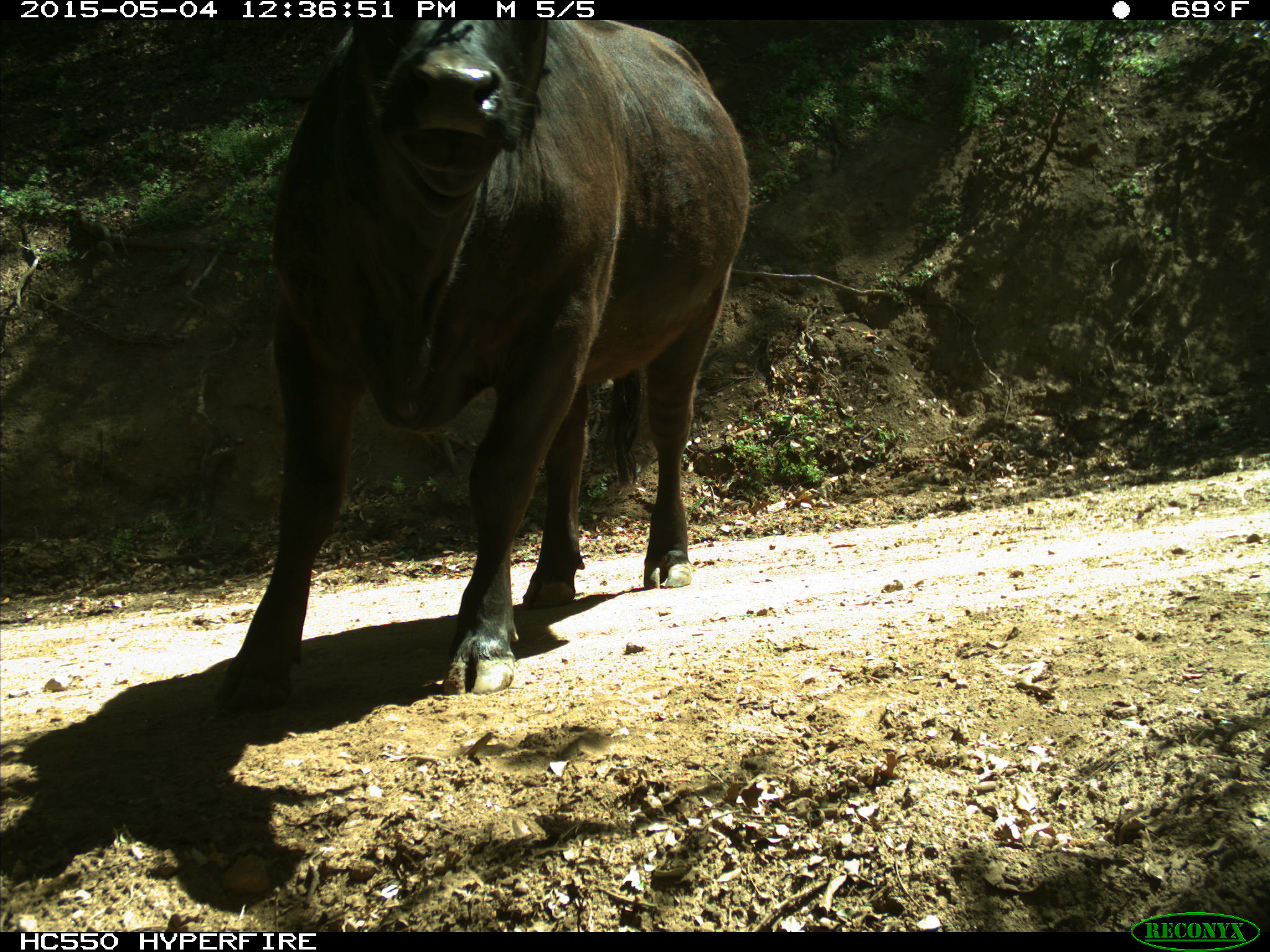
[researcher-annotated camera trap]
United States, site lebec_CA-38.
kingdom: Animalia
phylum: Chordata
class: Mammalia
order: Artiodactyla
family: Bovidae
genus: Bos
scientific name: Bos taurus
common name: domestic cow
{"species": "Bos taurus (domestic cow)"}